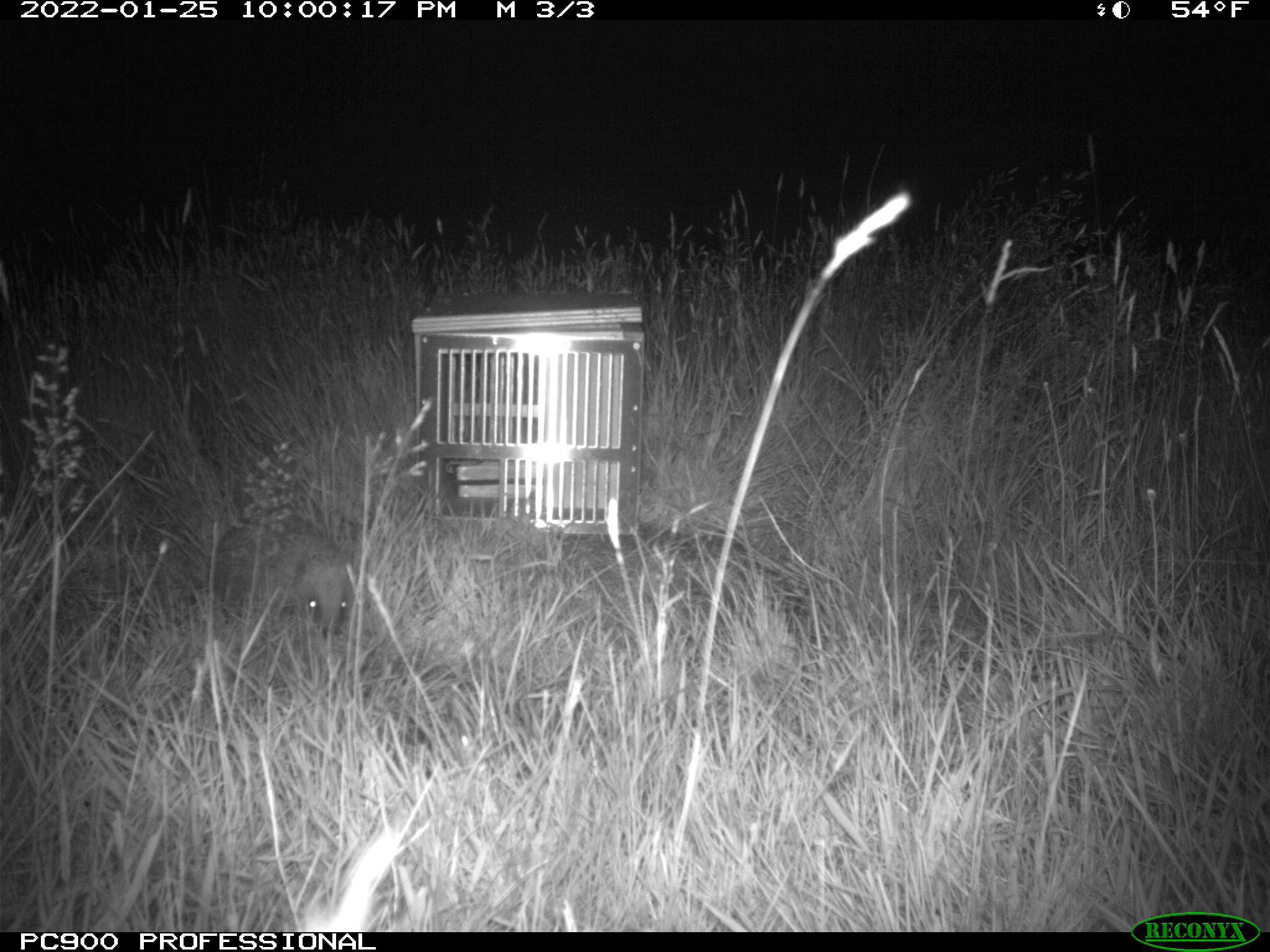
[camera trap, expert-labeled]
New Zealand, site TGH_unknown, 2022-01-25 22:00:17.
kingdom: Animalia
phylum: Chordata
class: Mammalia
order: Eulipotyphla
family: Erinaceidae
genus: Erinaceus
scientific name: Erinaceus europaeus europaeus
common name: european hedgehog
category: hedgehog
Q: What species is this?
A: Hedgehog (european hedgehog) (Erinaceus europaeus europaeus).